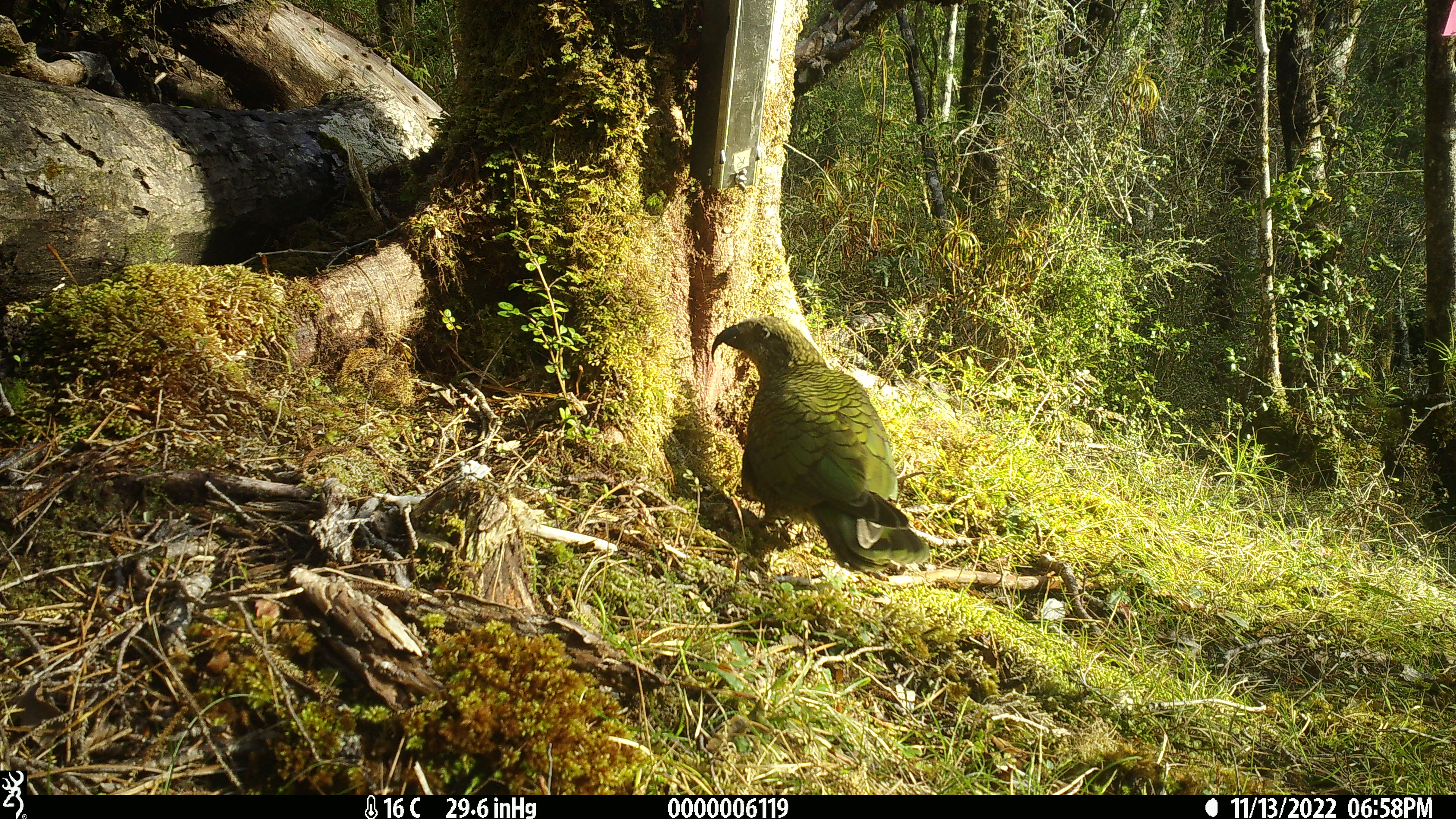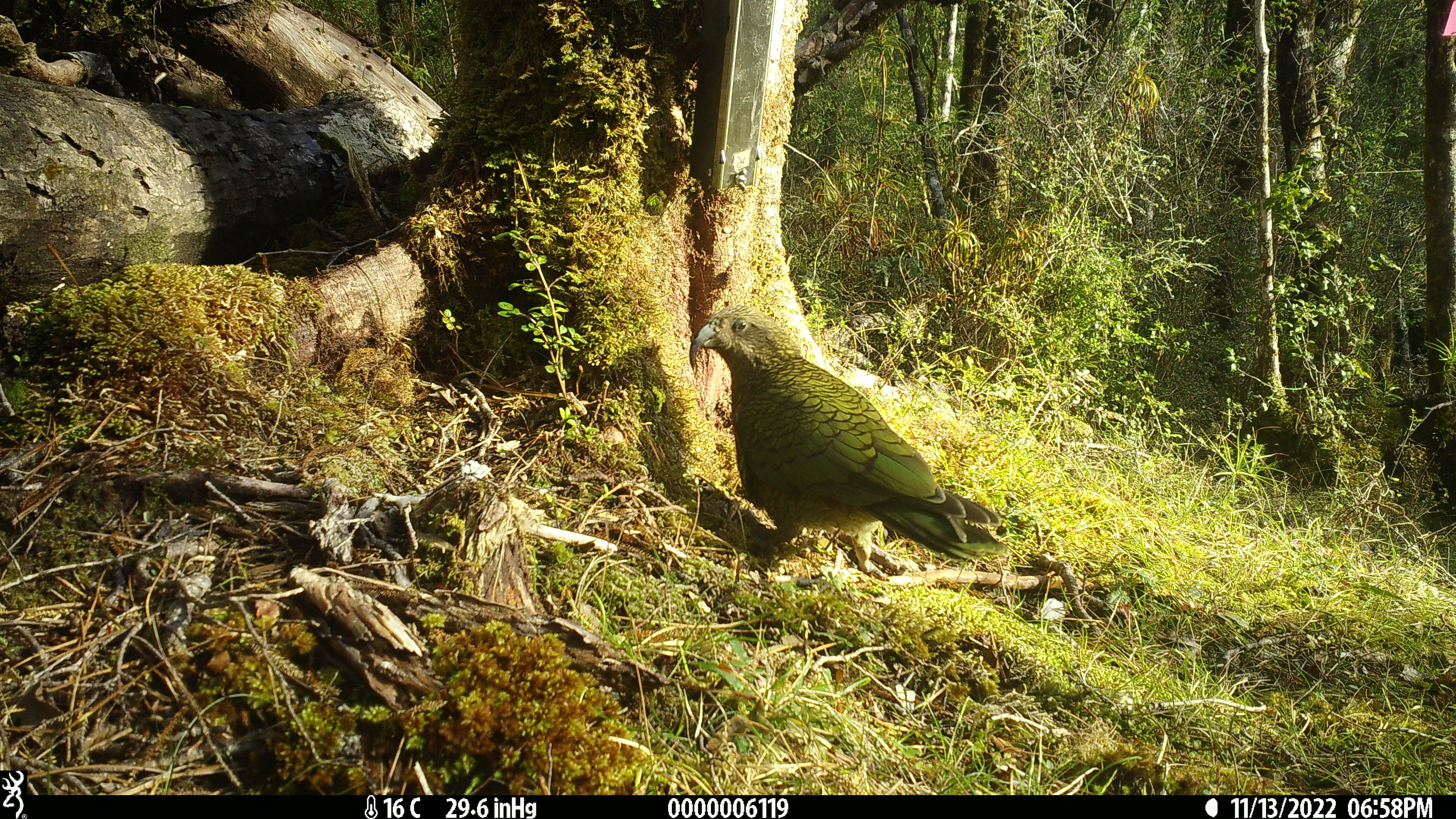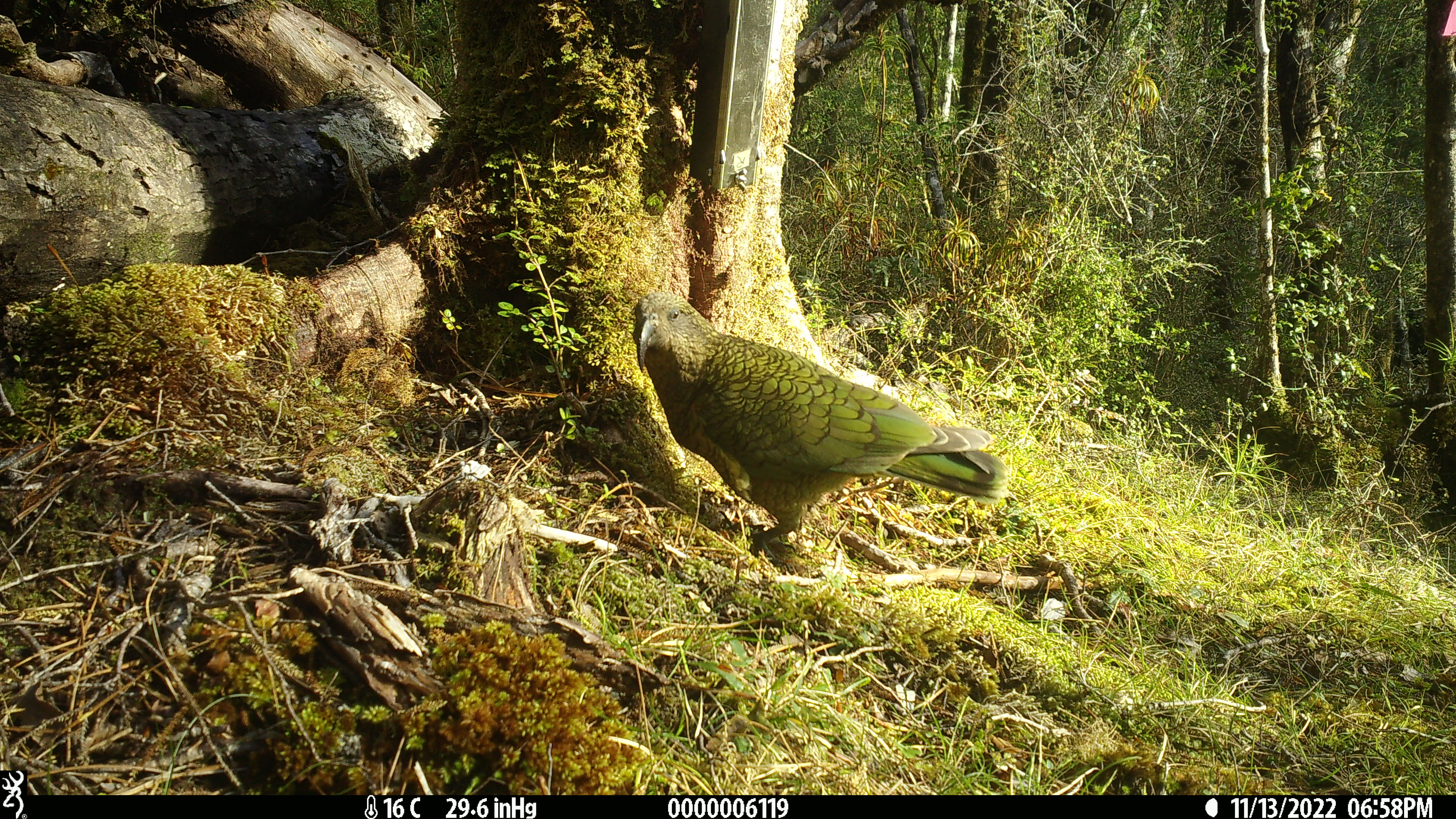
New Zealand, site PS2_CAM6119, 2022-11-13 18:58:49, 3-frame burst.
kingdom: Animalia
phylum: Chordata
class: Aves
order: Psittaciformes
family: Strigopidae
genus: Nestor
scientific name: Nestor notabilis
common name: kea